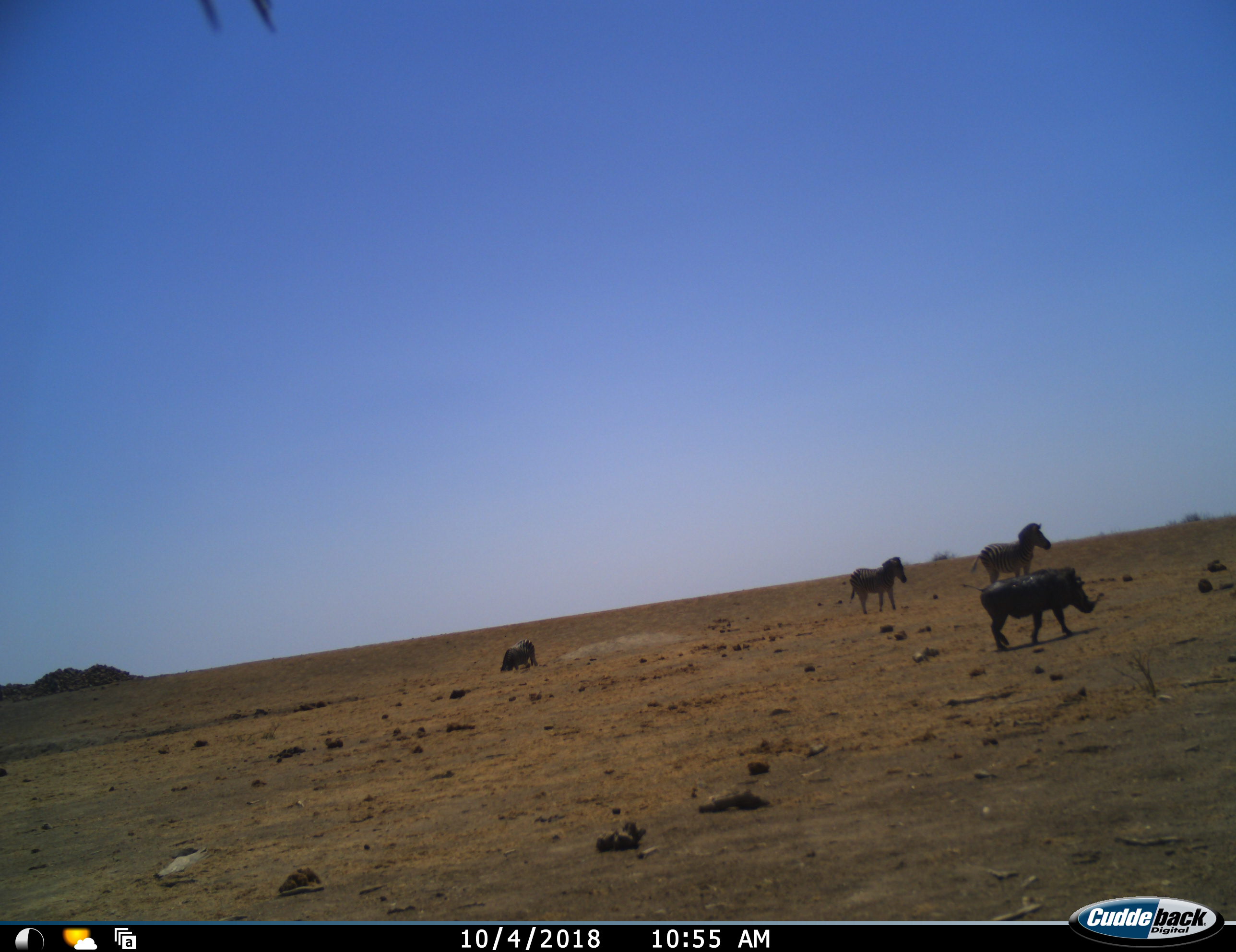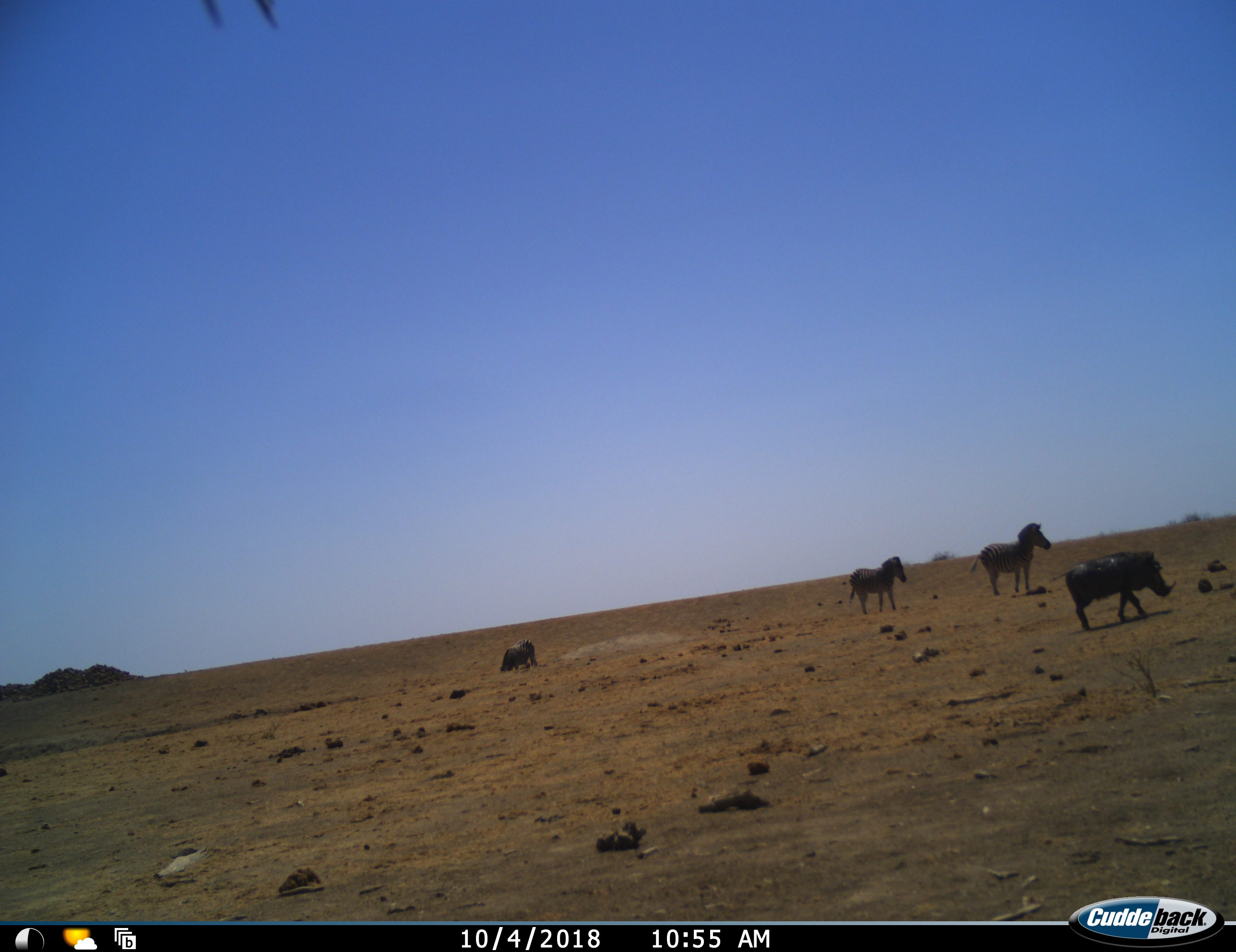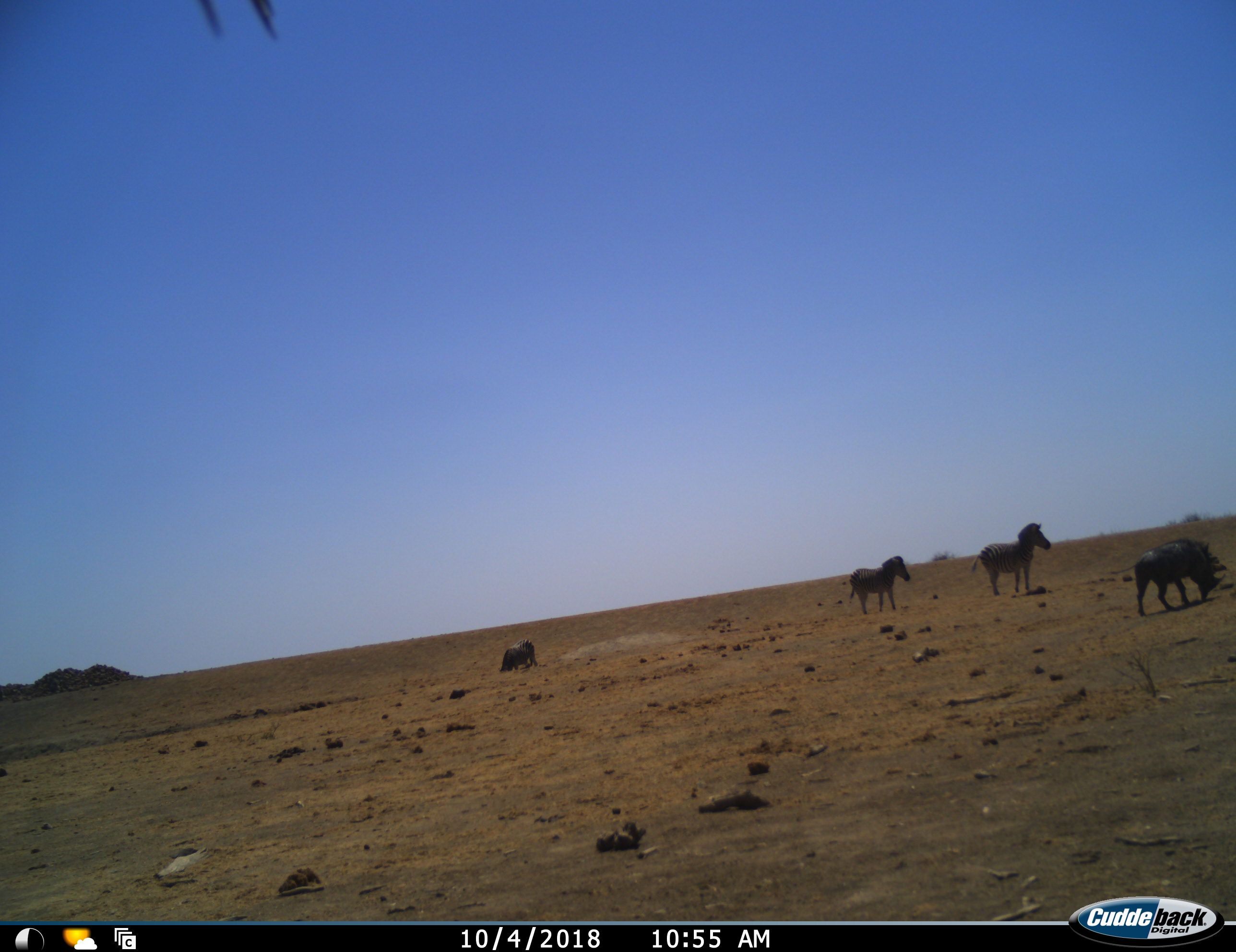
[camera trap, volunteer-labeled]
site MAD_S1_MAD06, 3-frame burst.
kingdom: Animalia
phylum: Chordata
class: Mammalia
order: Artiodactyla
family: Suidae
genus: Phacochoerus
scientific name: Phacochoerus africanus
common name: warthog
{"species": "warthog (Phacochoerus africanus)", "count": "1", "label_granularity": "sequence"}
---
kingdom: Animalia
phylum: Chordata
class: Mammalia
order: Perissodactyla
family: Equidae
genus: Equus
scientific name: Equus quagga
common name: plains zebra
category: zebraplains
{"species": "zebraplains (plains zebra) (Equus quagga)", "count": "3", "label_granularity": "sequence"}